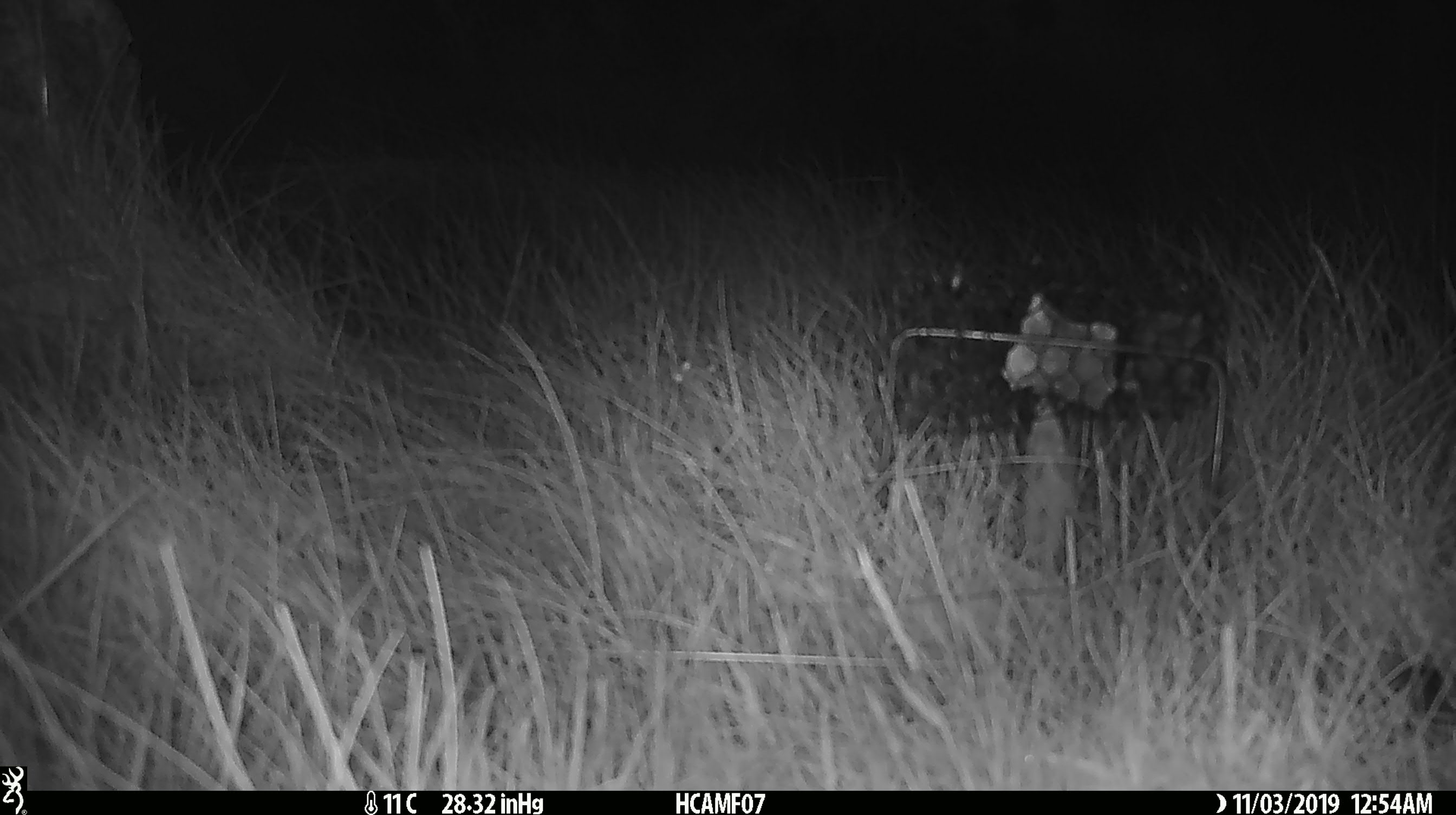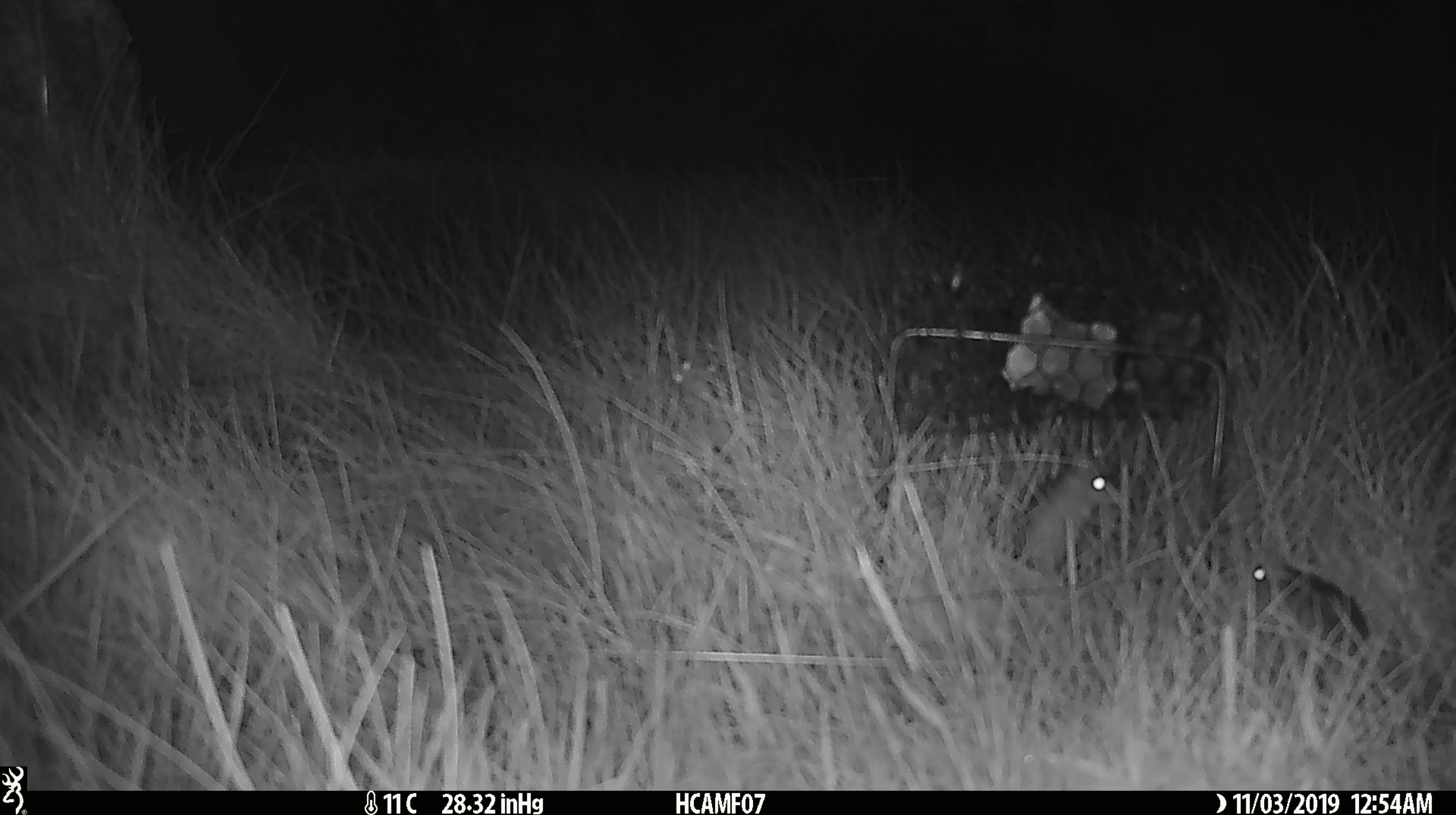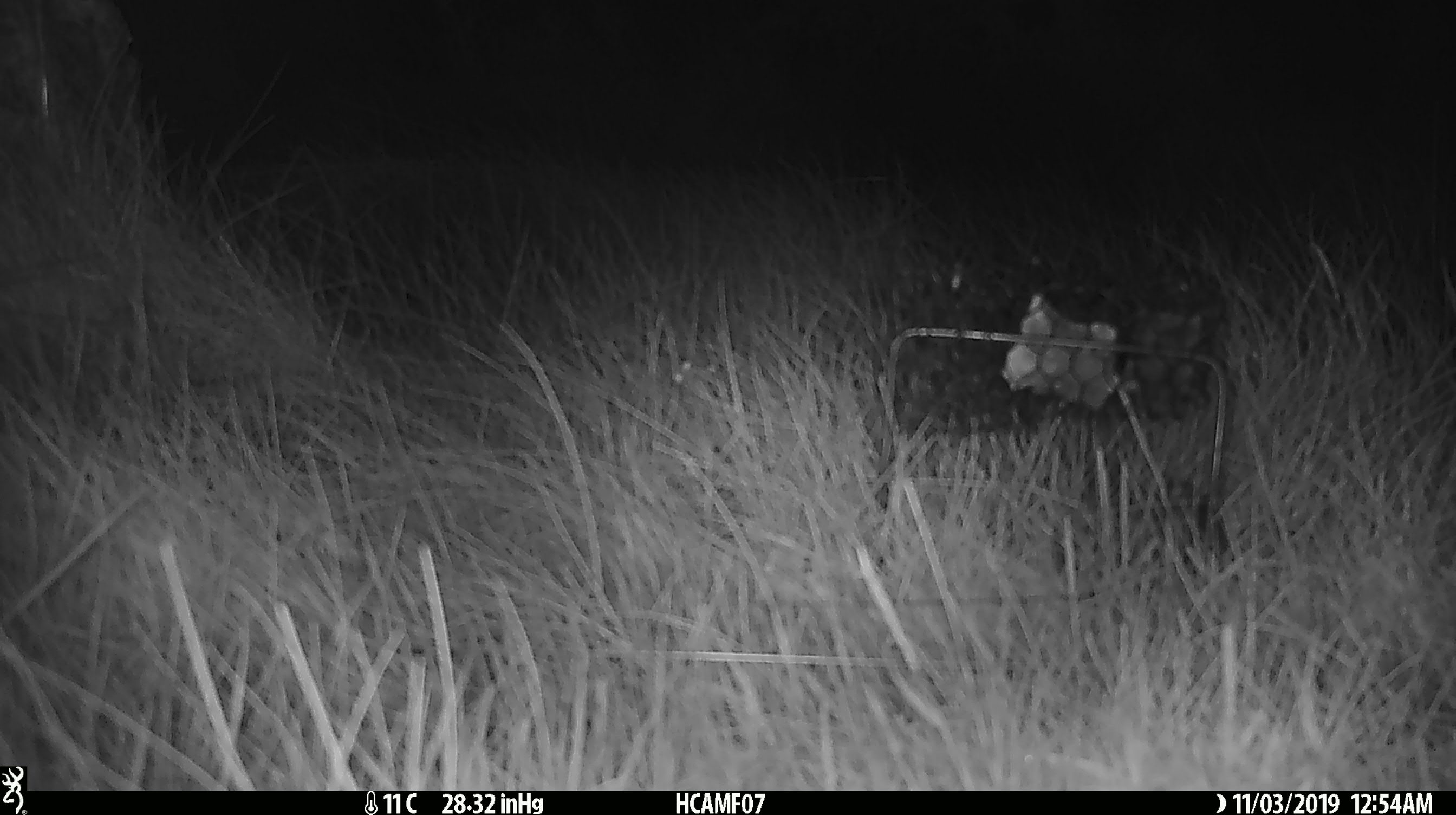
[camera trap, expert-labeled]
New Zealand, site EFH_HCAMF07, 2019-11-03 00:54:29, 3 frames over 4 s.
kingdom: Animalia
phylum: Chordata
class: Mammalia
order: Rodentia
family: Muridae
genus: Mus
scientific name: Mus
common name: mouse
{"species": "mouse (Mus)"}